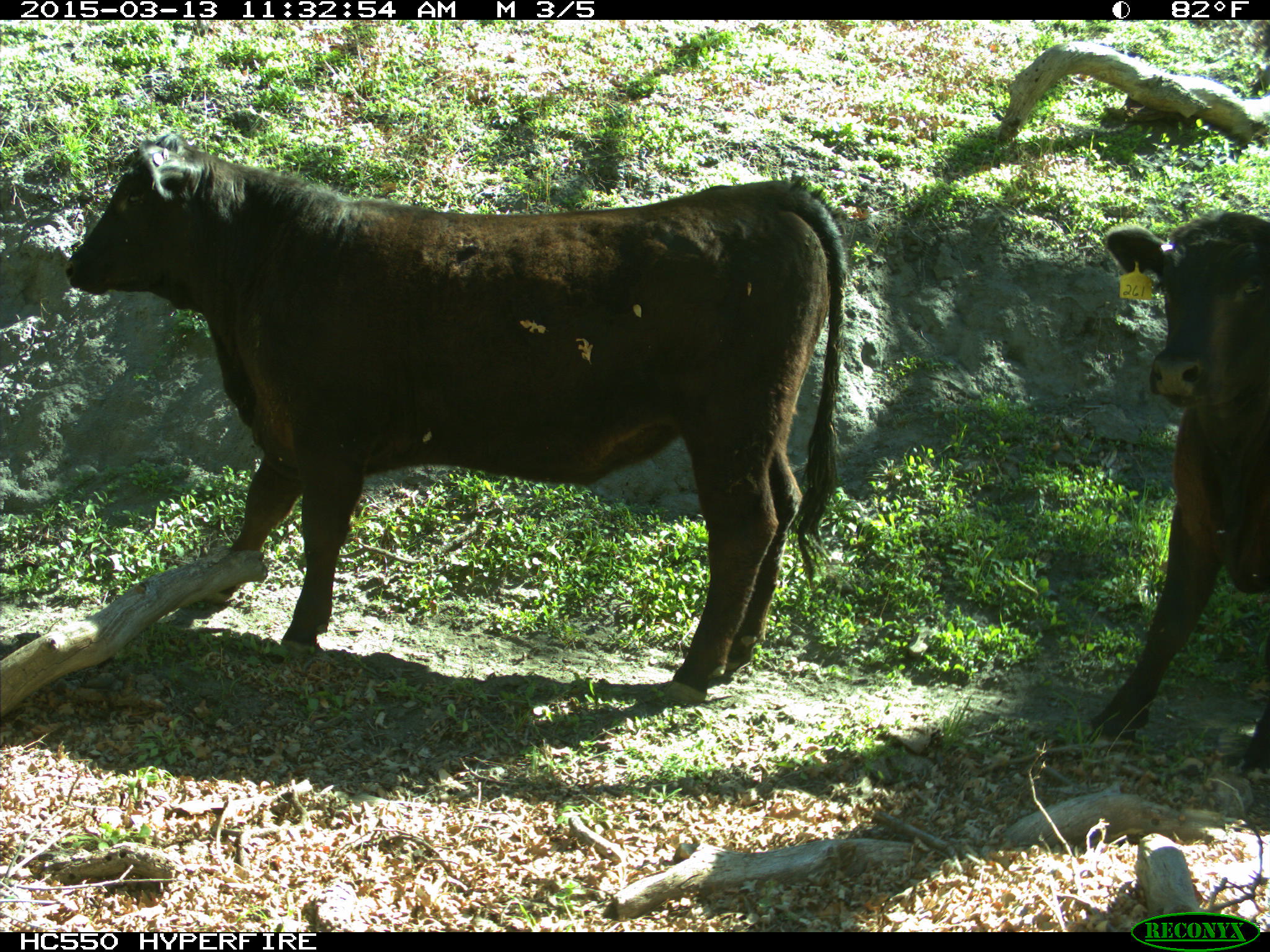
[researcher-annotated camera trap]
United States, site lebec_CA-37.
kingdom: Animalia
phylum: Chordata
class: Mammalia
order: Artiodactyla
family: Bovidae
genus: Bos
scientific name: Bos taurus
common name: domestic cow